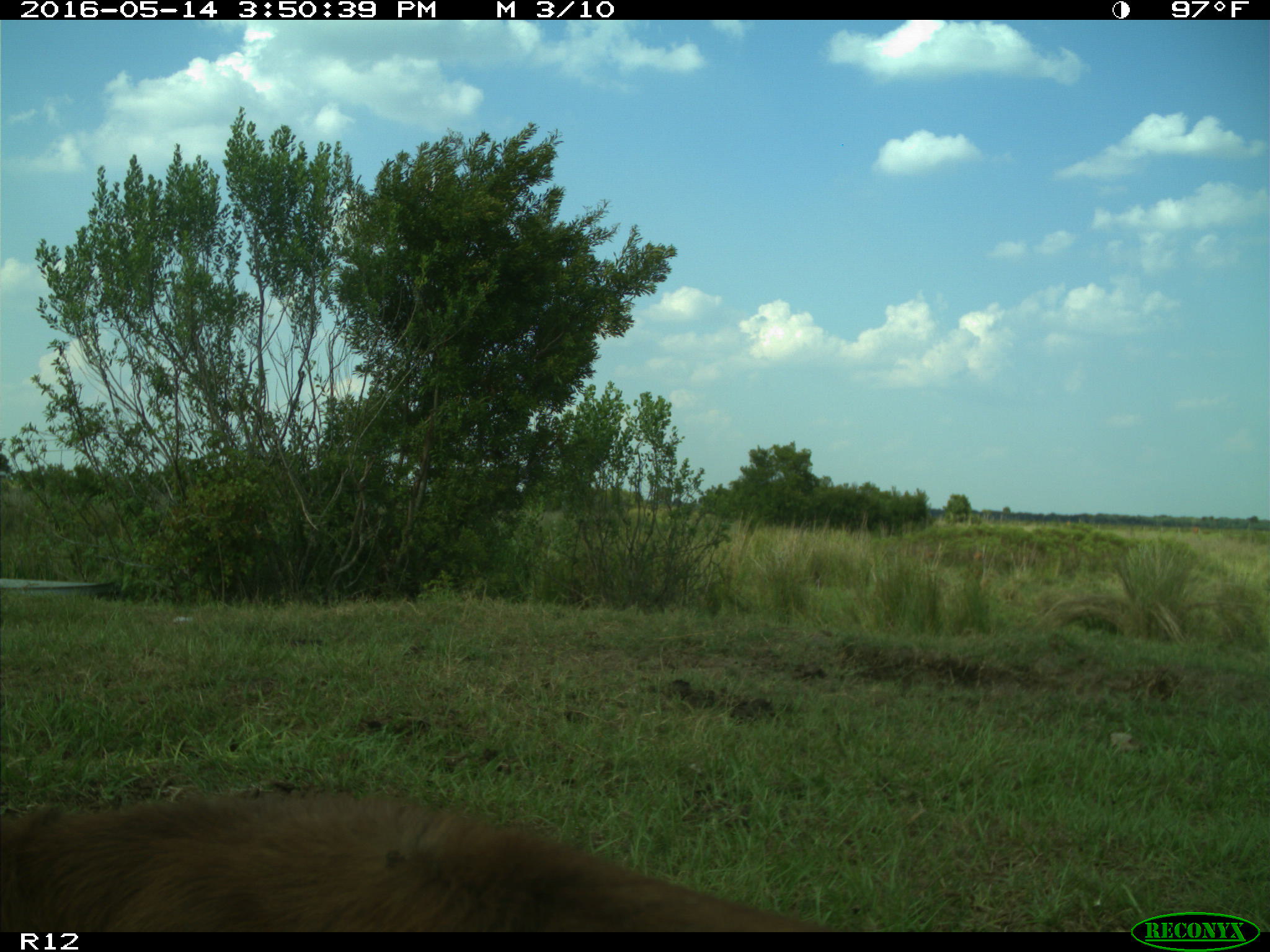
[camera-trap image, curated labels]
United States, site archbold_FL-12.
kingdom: Animalia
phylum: Chordata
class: Mammalia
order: Artiodactyla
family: Bovidae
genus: Bos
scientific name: Bos taurus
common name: domestic cow